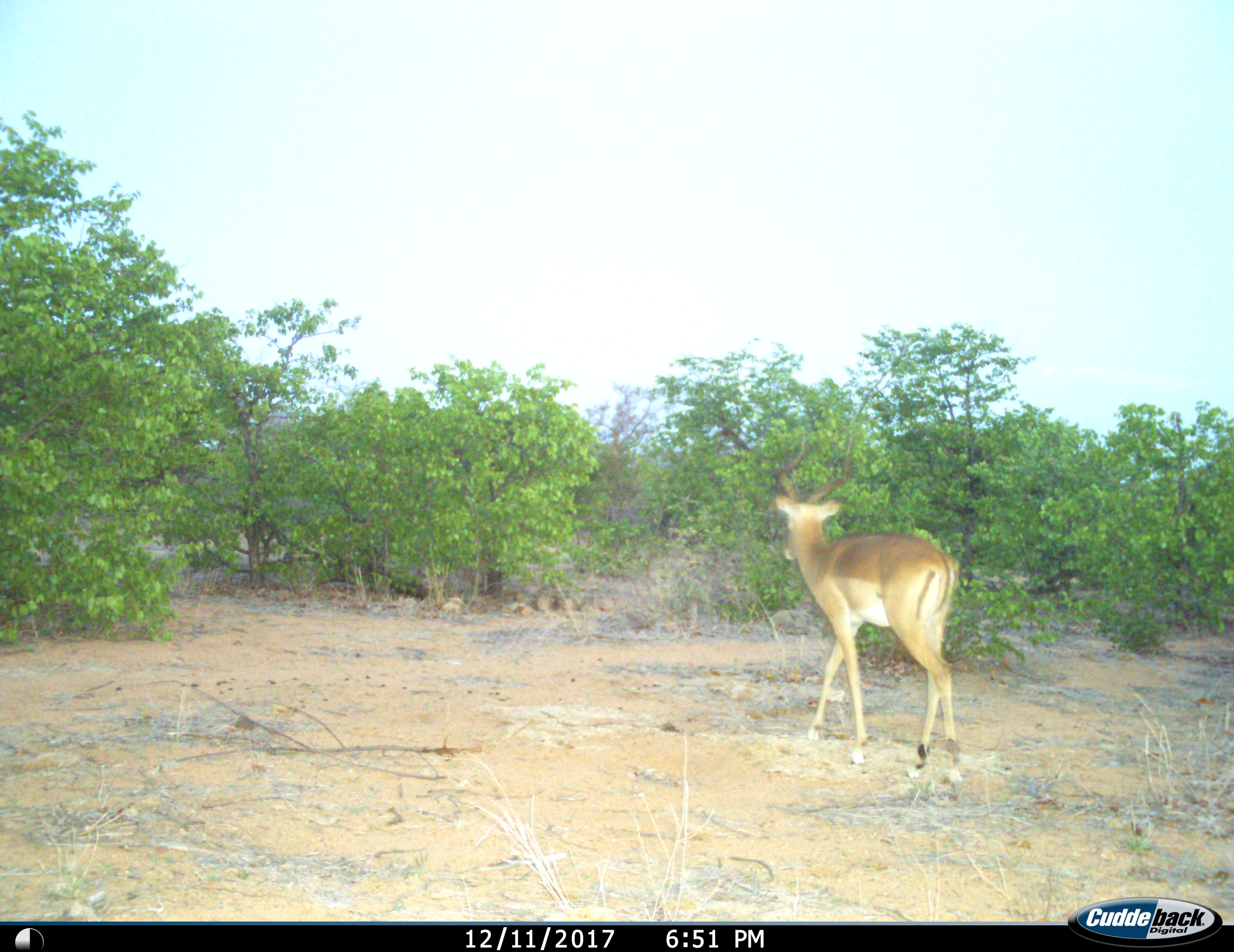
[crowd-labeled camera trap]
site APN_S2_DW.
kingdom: Animalia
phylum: Chordata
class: Mammalia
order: Artiodactyla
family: Bovidae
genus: Aepyceros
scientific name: Aepyceros melampus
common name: impala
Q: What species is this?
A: Impala (Aepyceros melampus).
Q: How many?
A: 1.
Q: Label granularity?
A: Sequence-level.